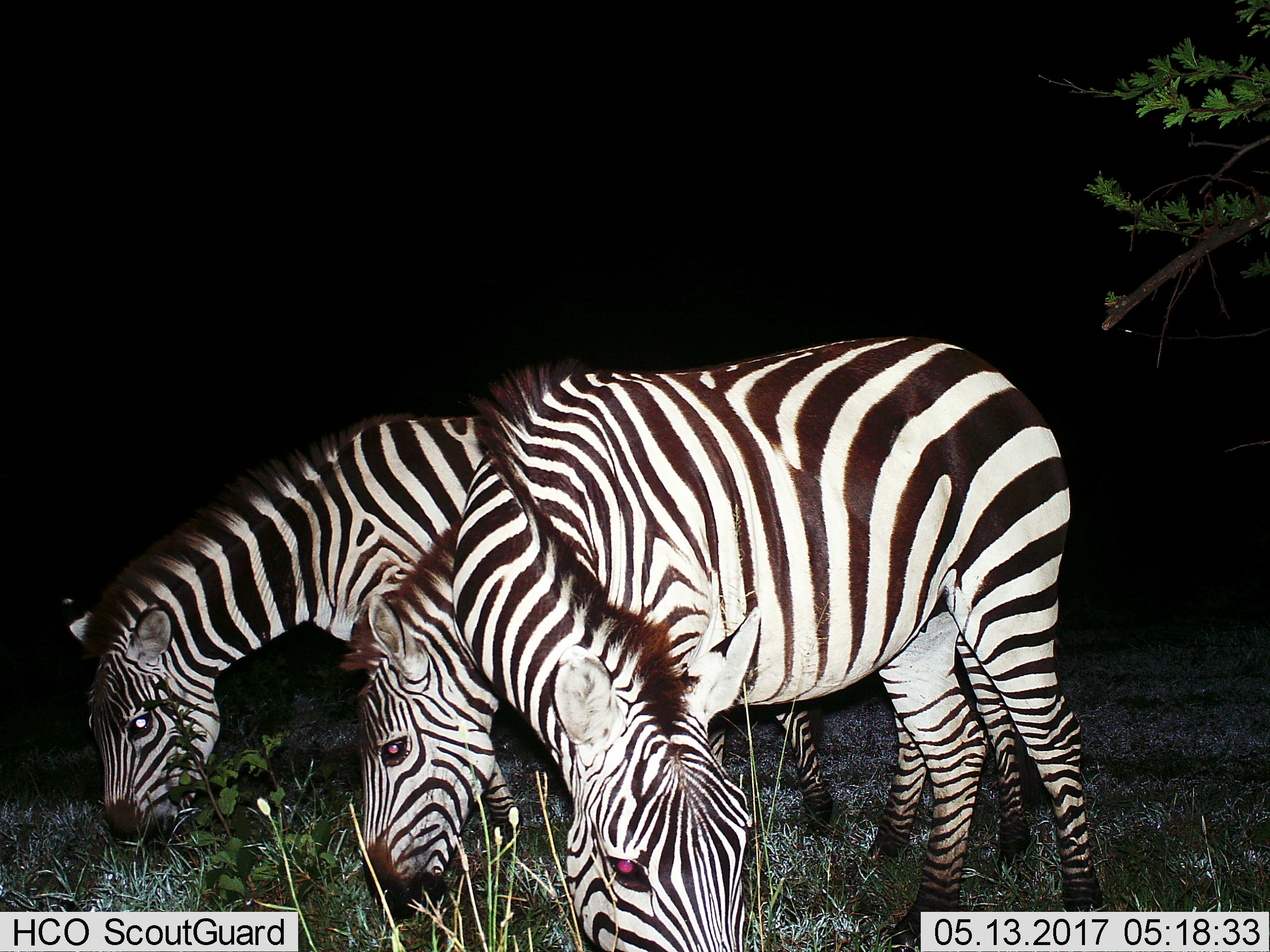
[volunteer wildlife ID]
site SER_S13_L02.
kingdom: Animalia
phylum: Chordata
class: Mammalia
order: Perissodactyla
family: Equidae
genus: Equus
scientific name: Equus quagga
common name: plains zebra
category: zebraplains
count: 3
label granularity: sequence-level